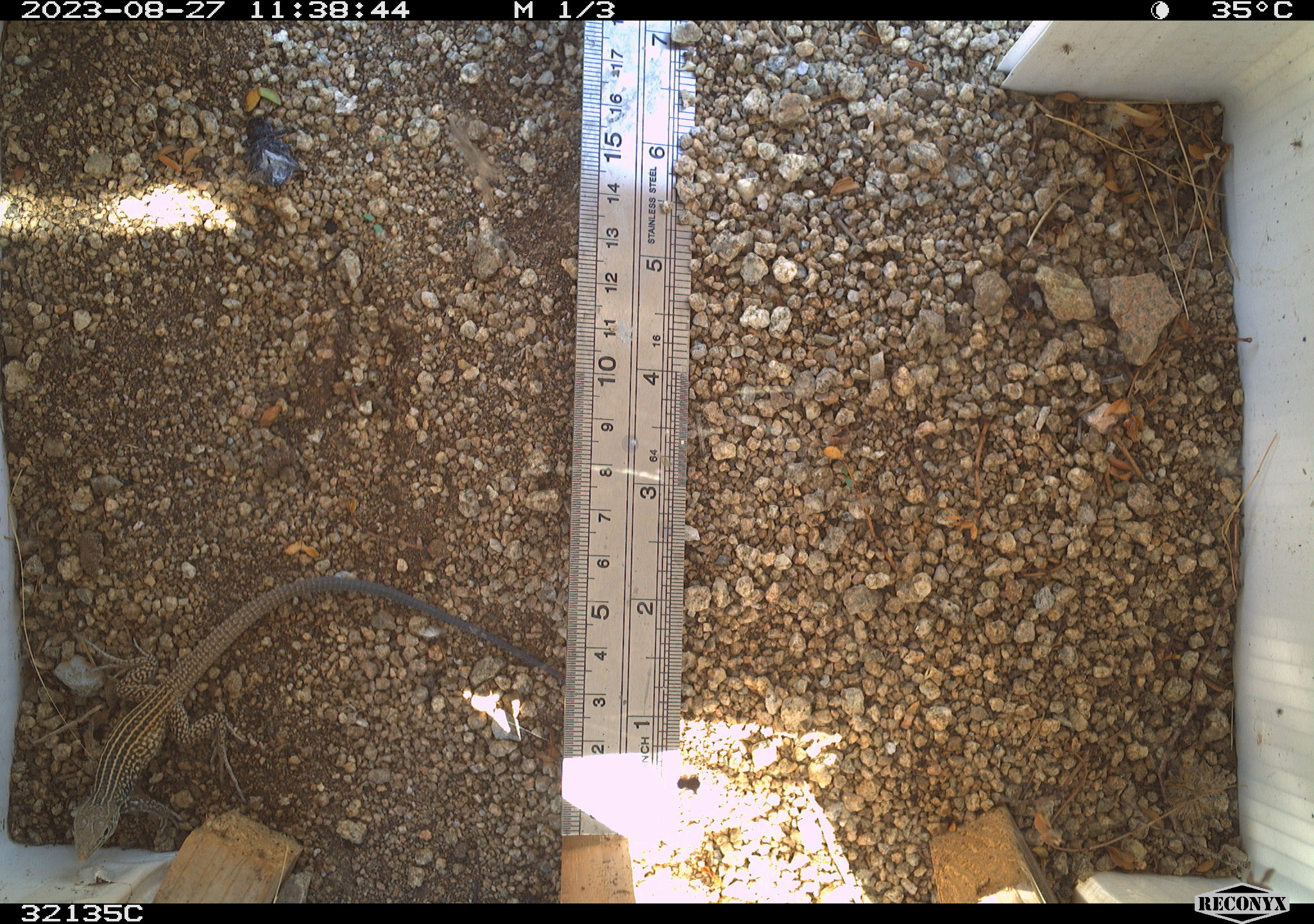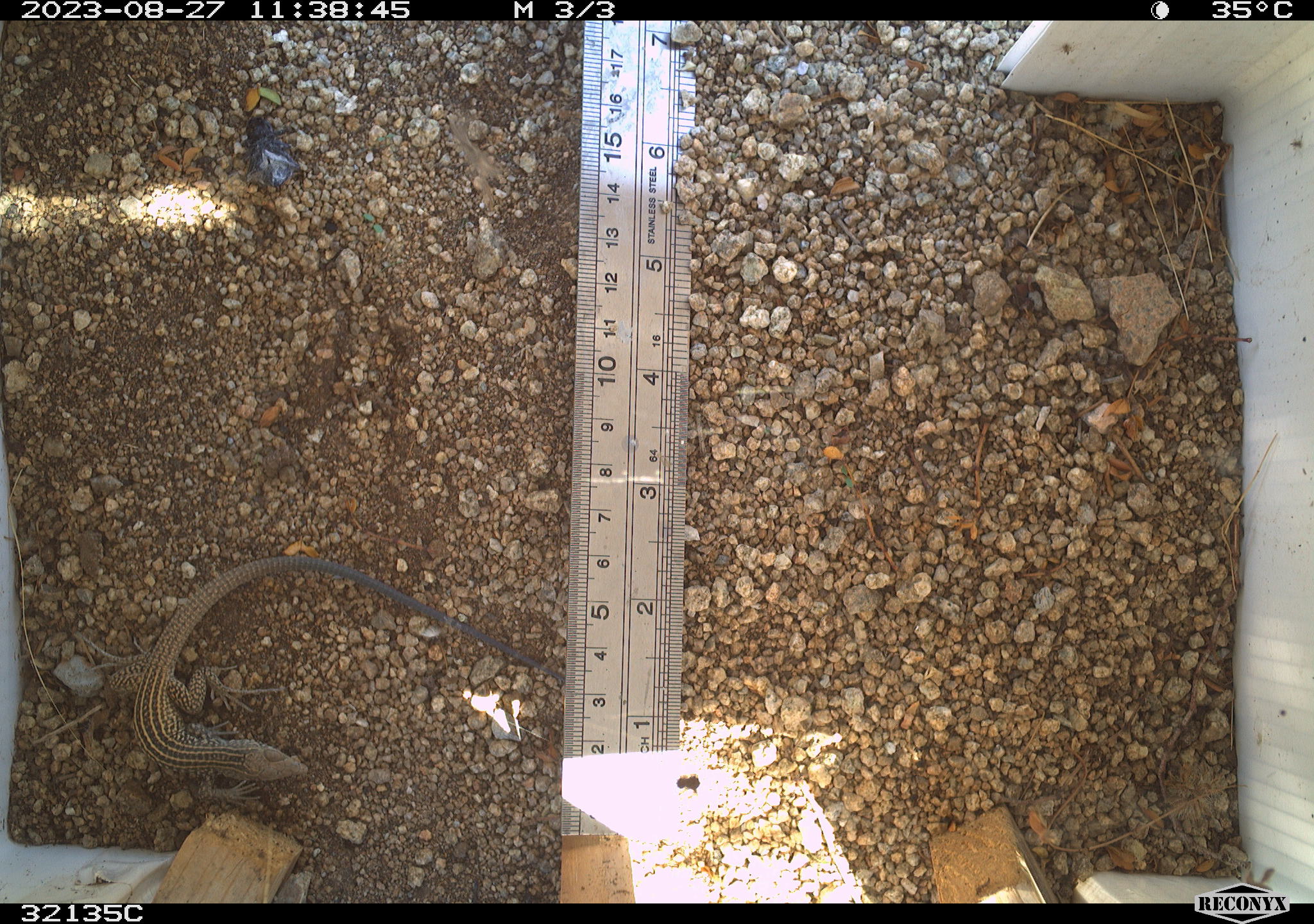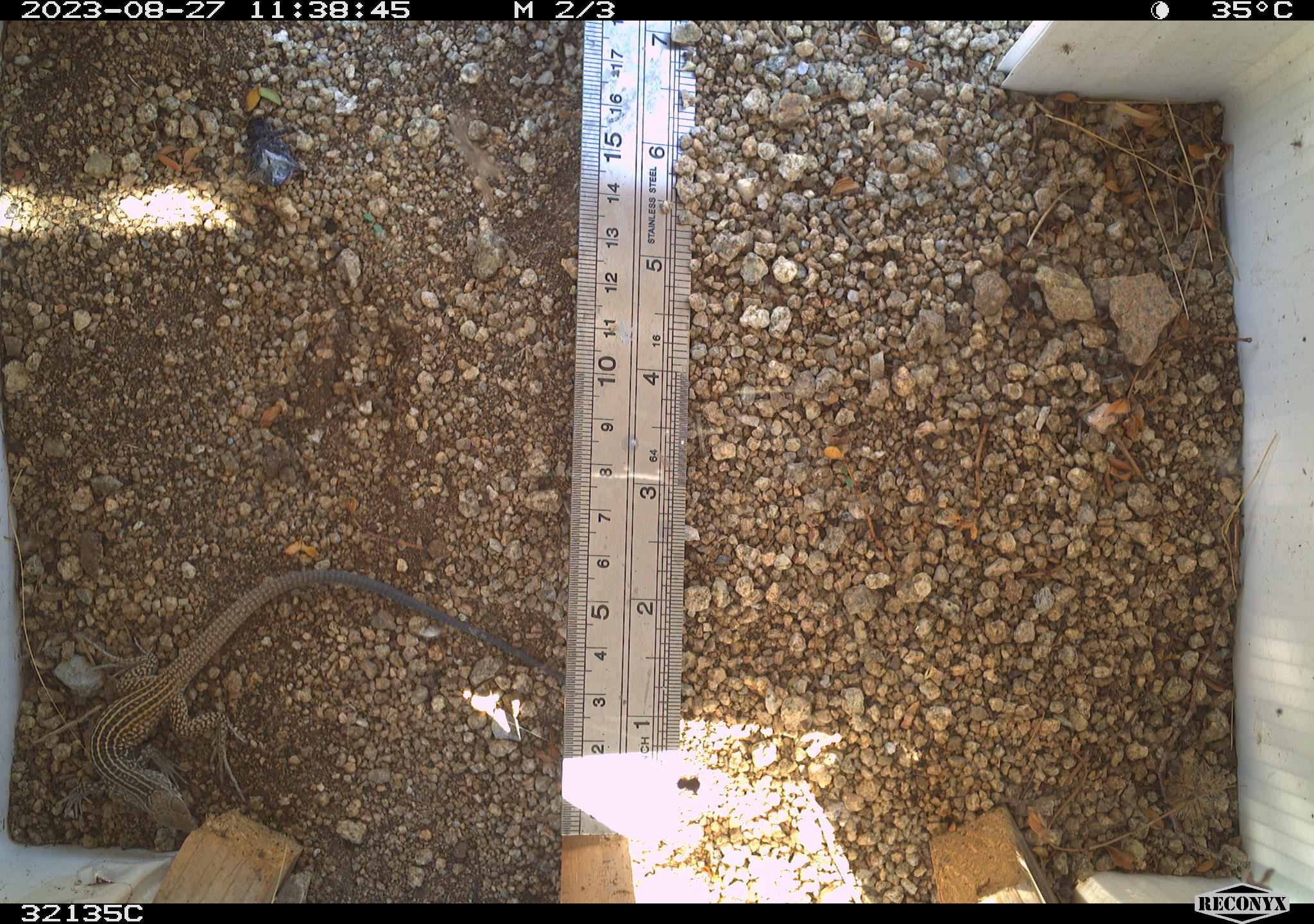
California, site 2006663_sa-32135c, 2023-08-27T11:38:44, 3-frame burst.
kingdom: Animalia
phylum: Chordata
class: Reptilia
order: Squamata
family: Teiidae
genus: Aspidoscelis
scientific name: Aspidoscelis tigris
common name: western whiptail